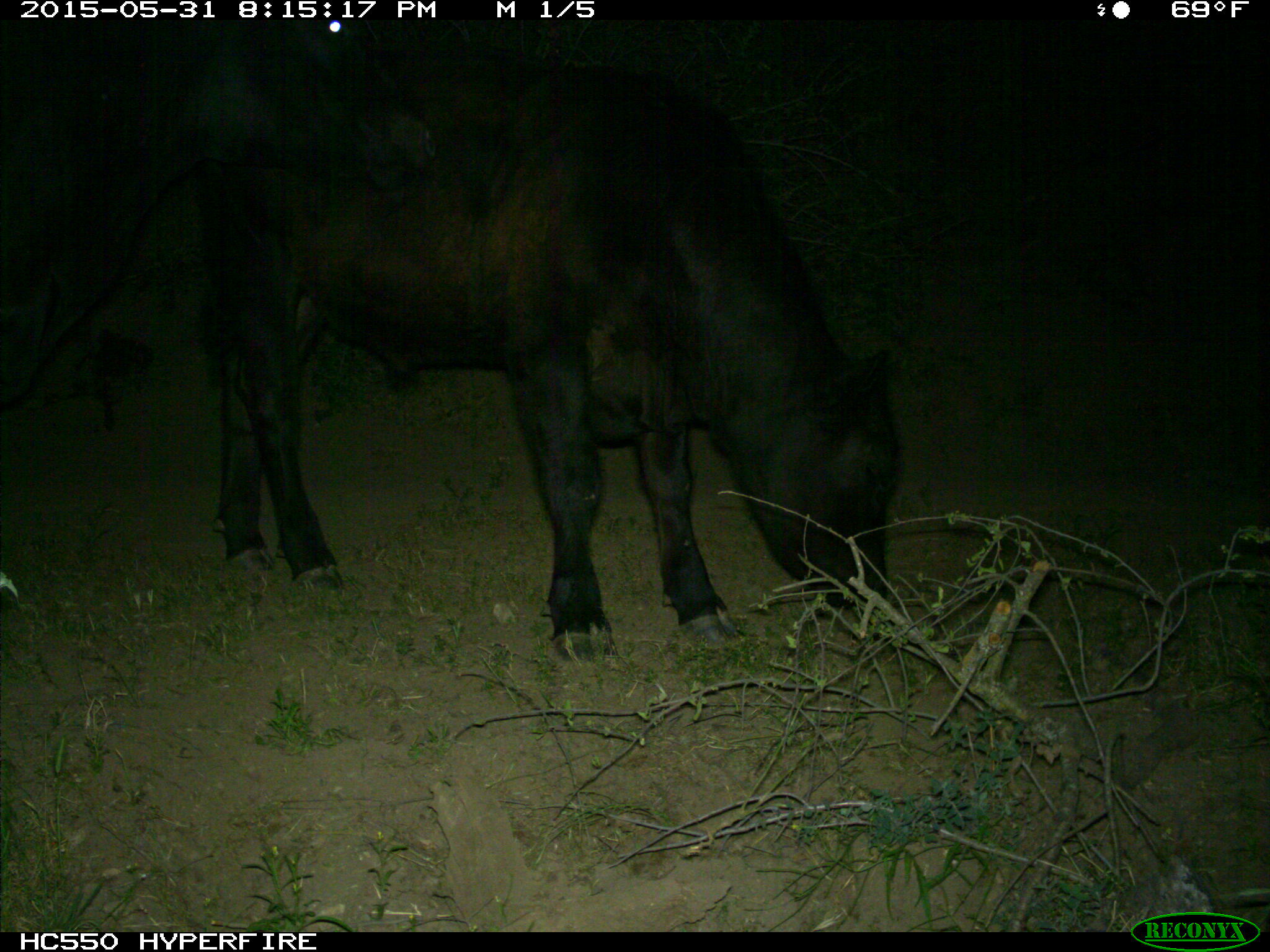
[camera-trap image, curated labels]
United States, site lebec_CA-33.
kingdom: Animalia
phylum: Chordata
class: Mammalia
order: Artiodactyla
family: Bovidae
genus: Bos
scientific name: Bos taurus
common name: domestic cow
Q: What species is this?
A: Bos taurus (domestic cow).